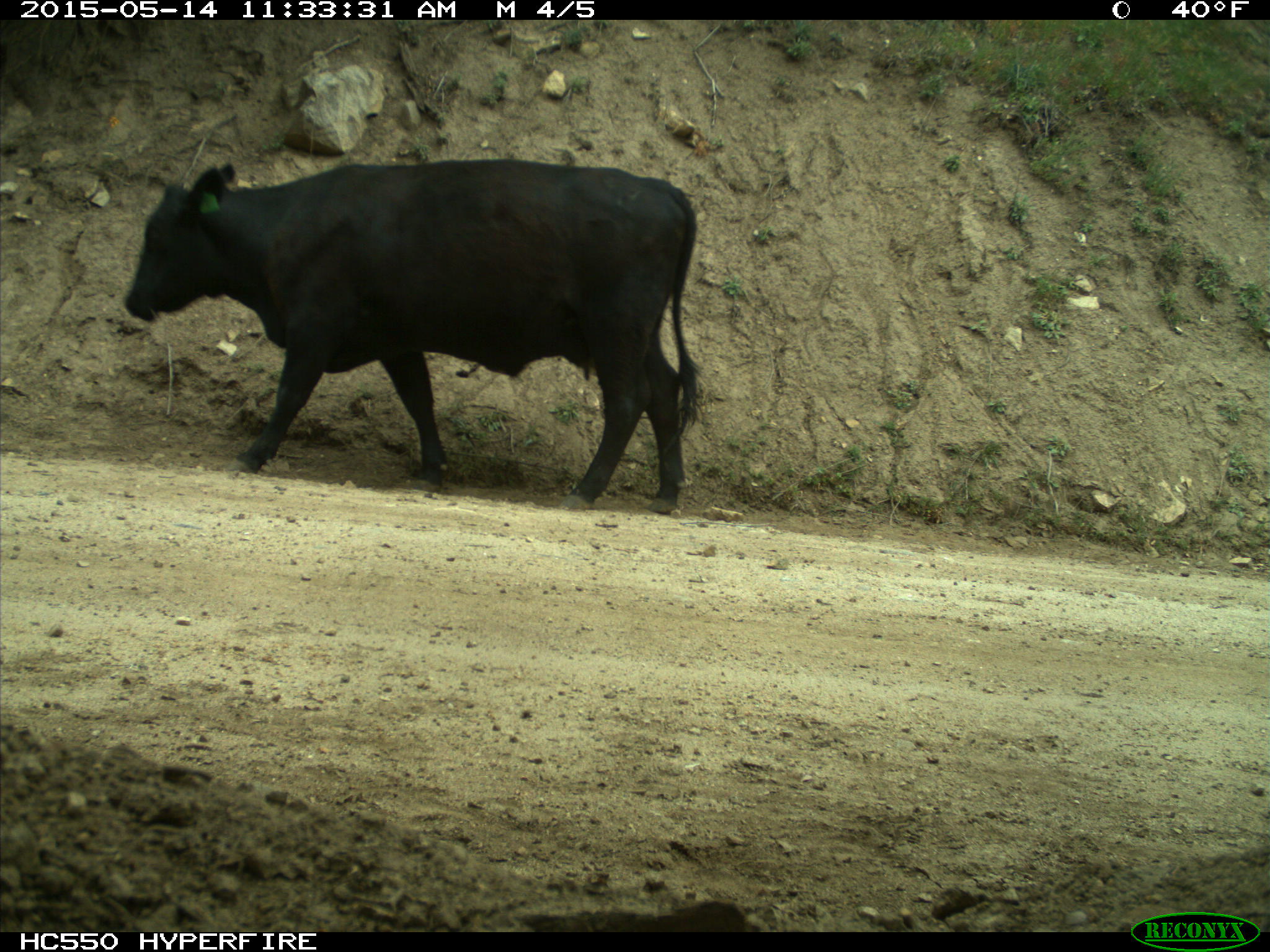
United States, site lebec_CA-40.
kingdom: Animalia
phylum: Chordata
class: Mammalia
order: Artiodactyla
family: Bovidae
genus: Bos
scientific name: Bos taurus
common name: domestic cow